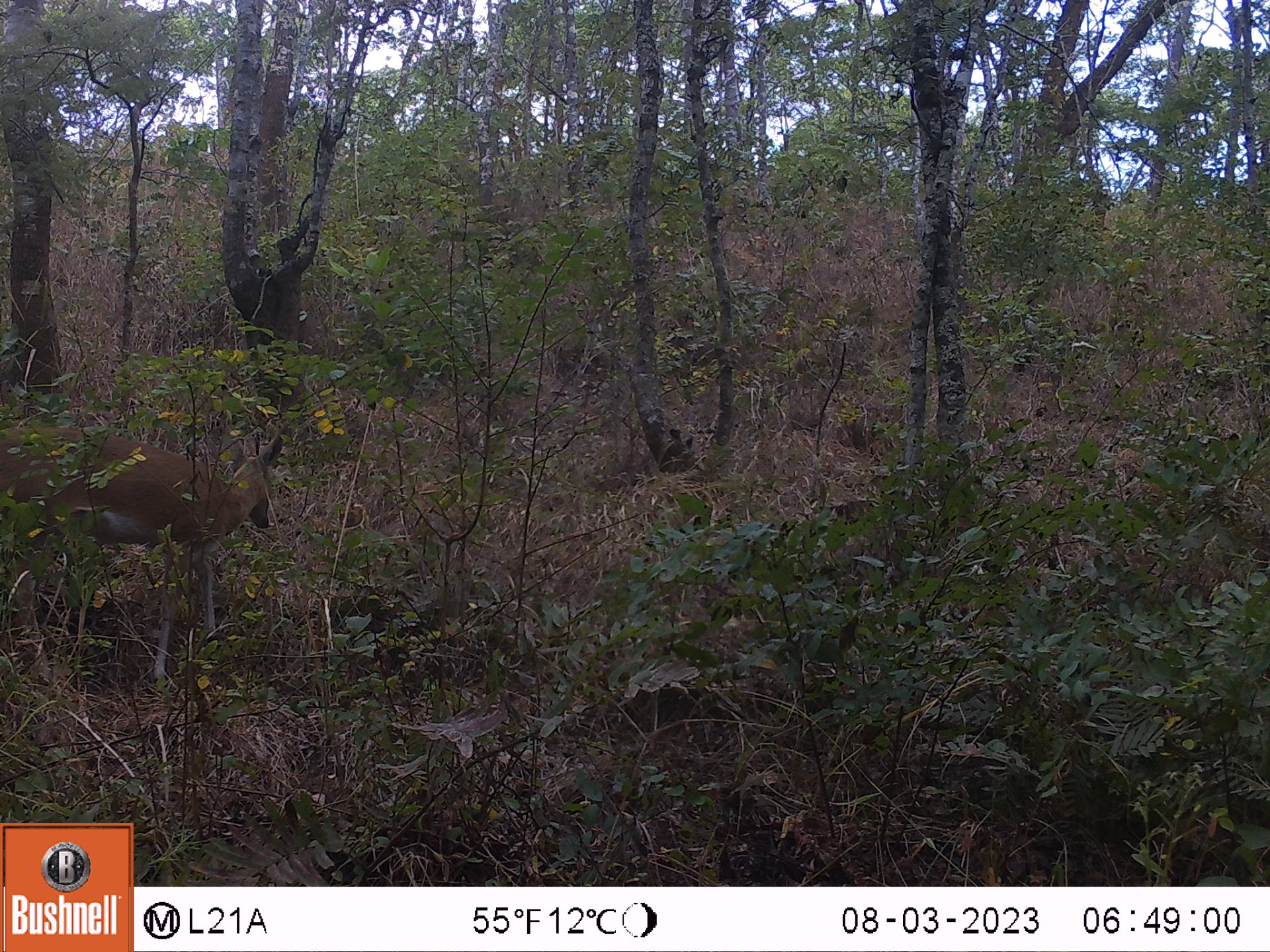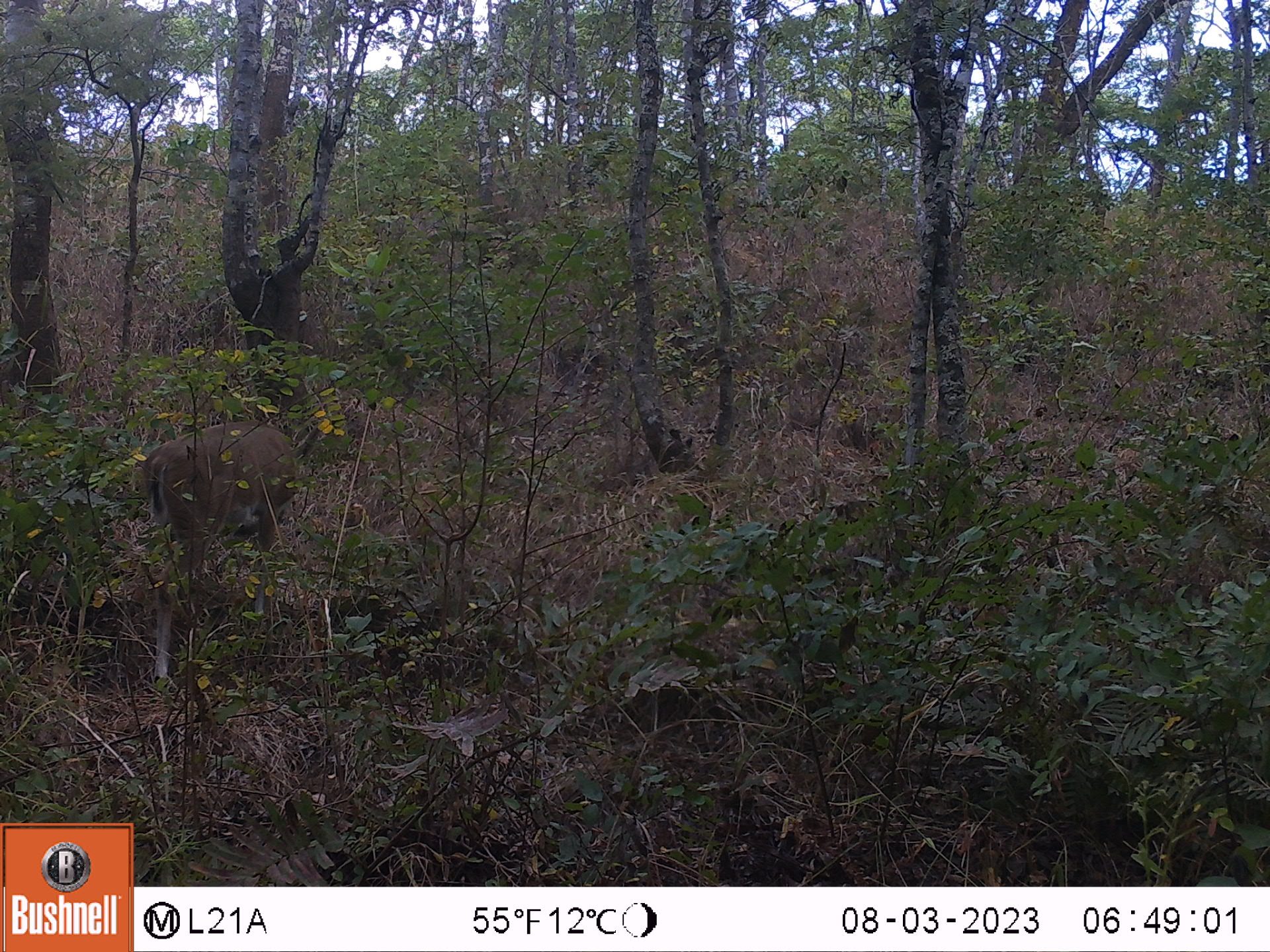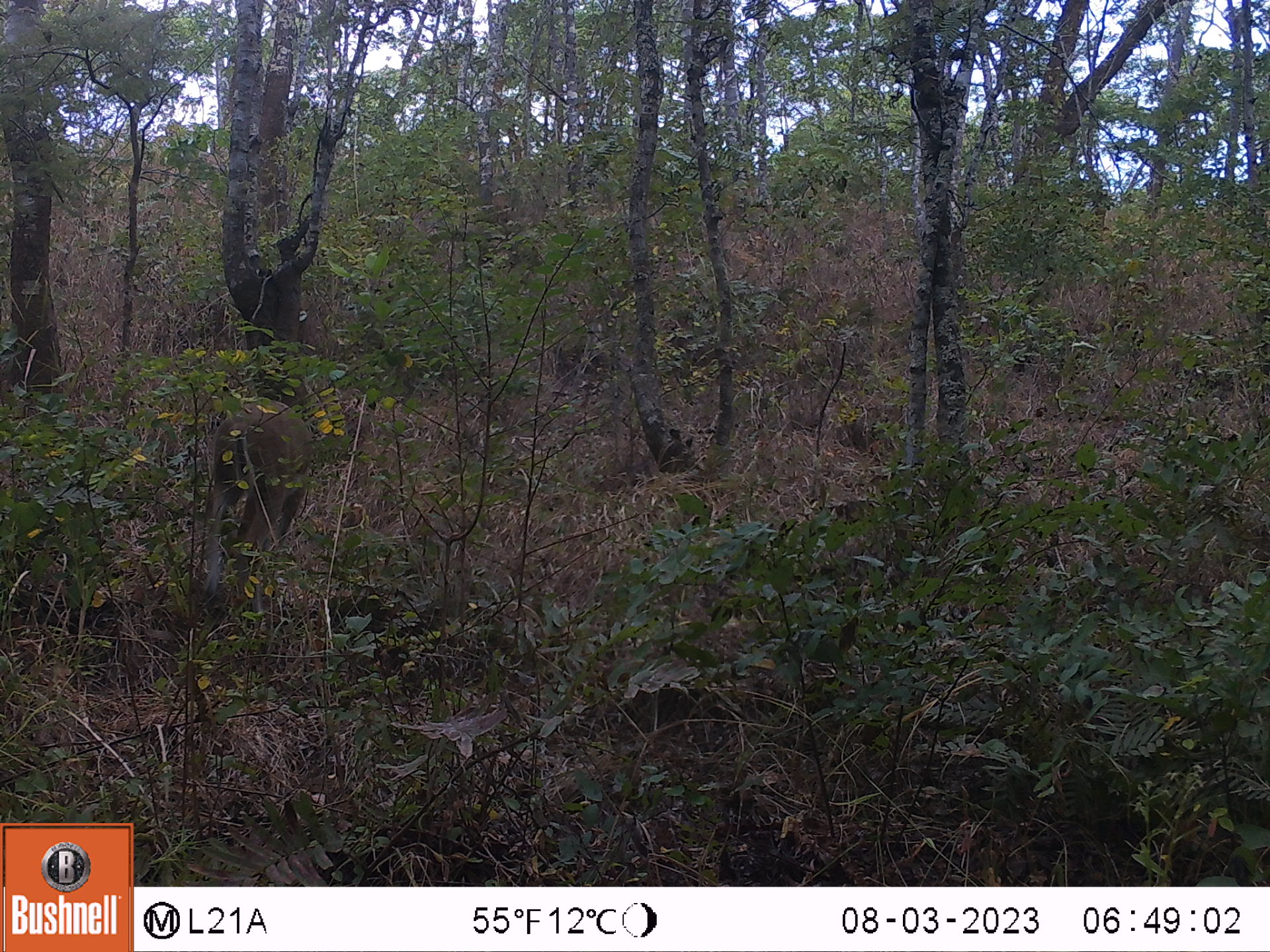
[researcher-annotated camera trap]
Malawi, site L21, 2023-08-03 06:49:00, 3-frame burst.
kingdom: Animalia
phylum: Chordata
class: Mammalia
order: Artiodactyla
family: Bovidae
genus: Sylvicapra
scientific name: Sylvicapra grimmia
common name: common duiker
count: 1